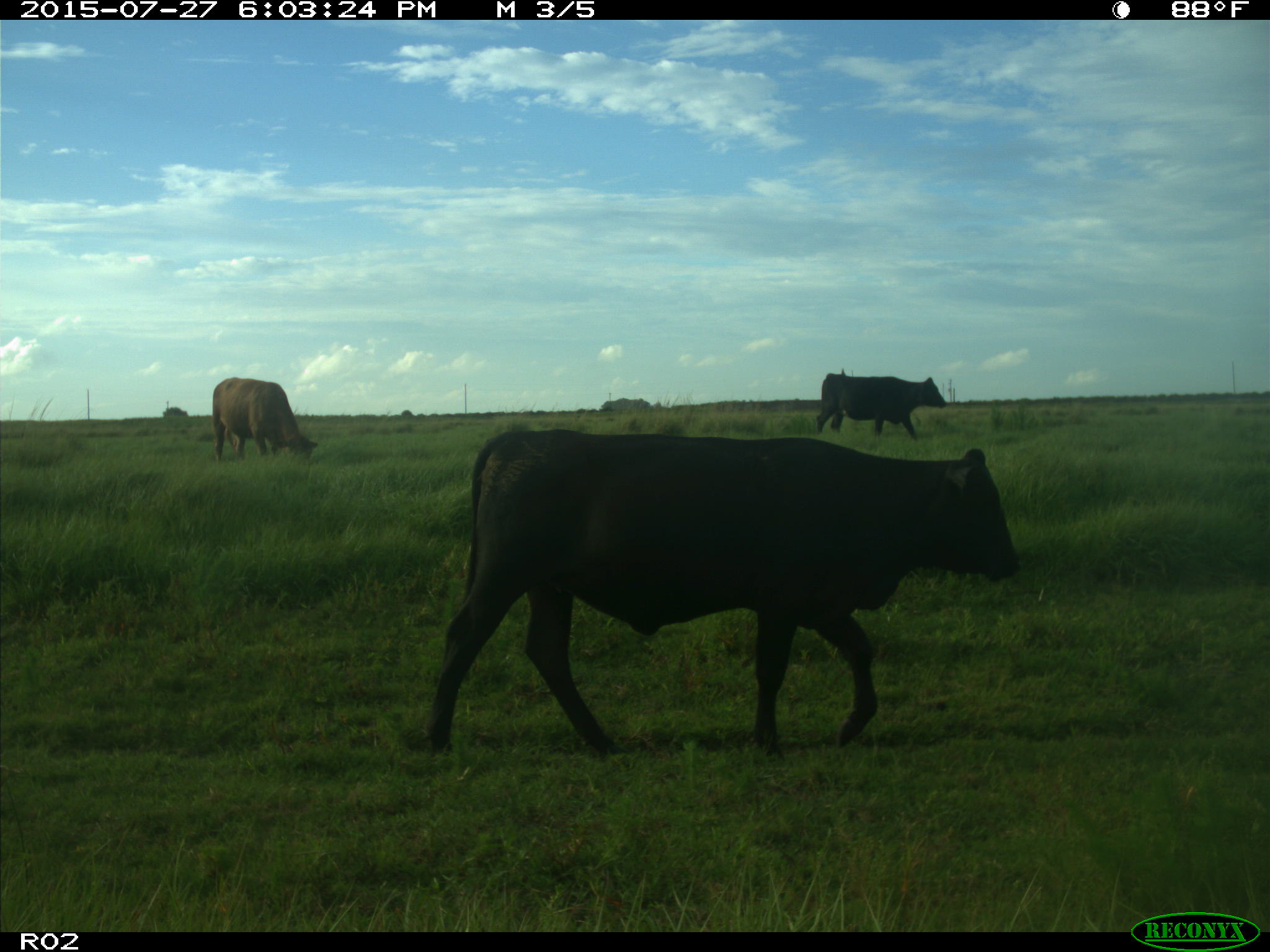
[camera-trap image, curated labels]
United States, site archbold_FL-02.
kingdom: Animalia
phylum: Chordata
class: Mammalia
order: Artiodactyla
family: Bovidae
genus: Bos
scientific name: Bos taurus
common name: domestic cow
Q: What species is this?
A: Bos taurus (domestic cow).